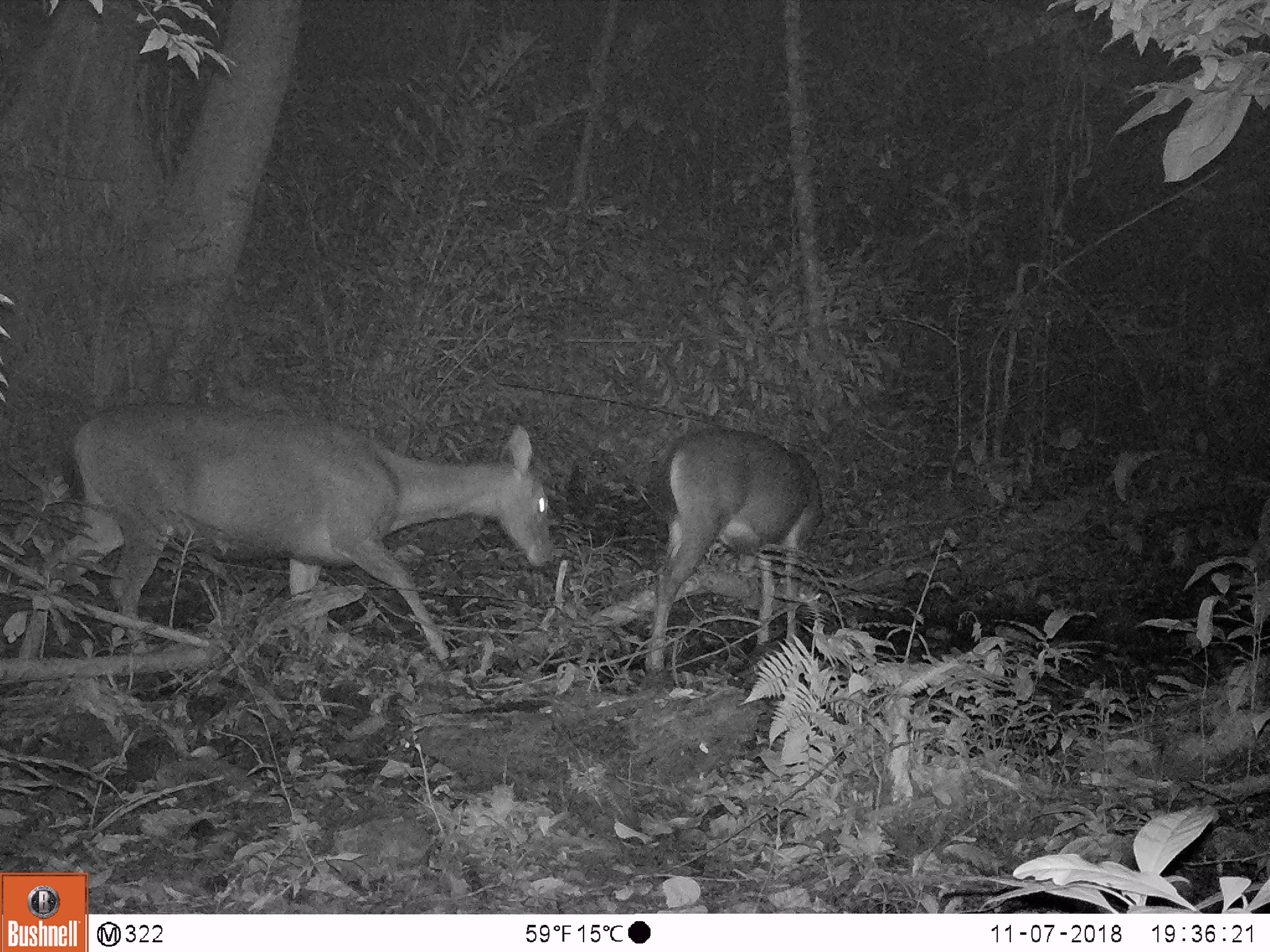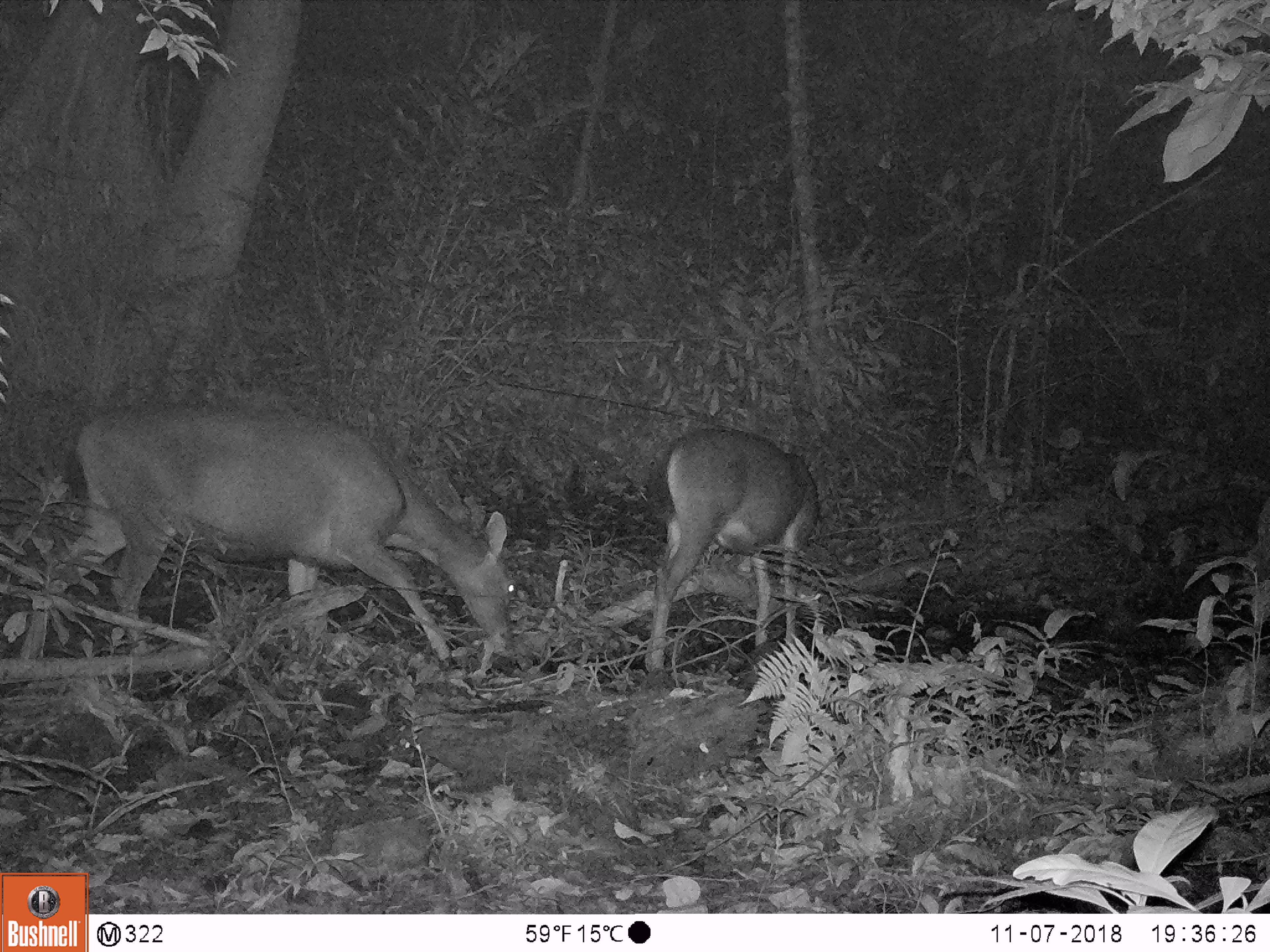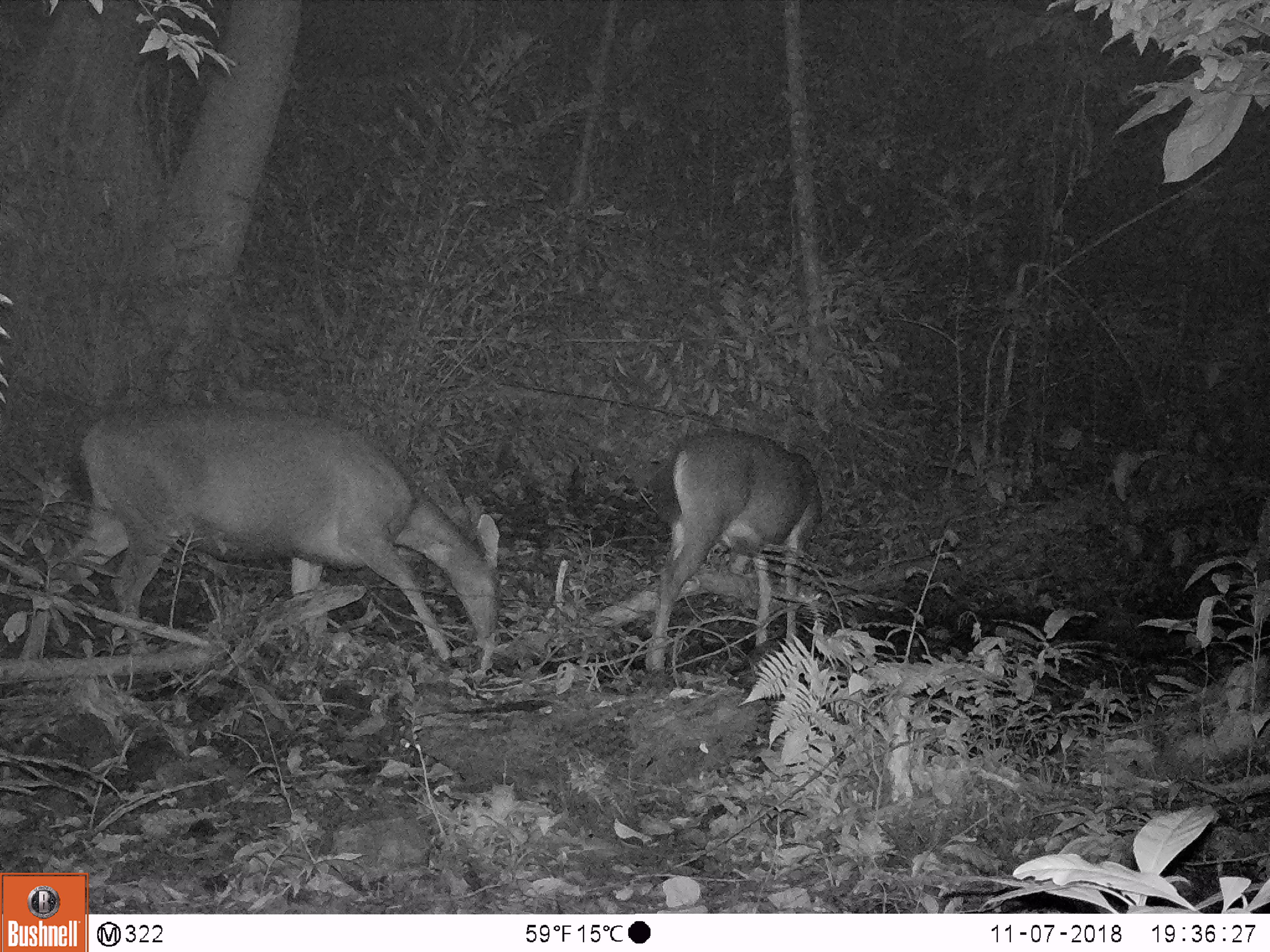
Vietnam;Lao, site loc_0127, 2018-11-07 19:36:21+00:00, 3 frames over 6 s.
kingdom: Animalia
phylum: Chordata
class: Mammalia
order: Artiodactyla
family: Cervidae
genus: Rusa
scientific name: Rusa unicolor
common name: sambar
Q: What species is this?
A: Sambar (Rusa unicolor).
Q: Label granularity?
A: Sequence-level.